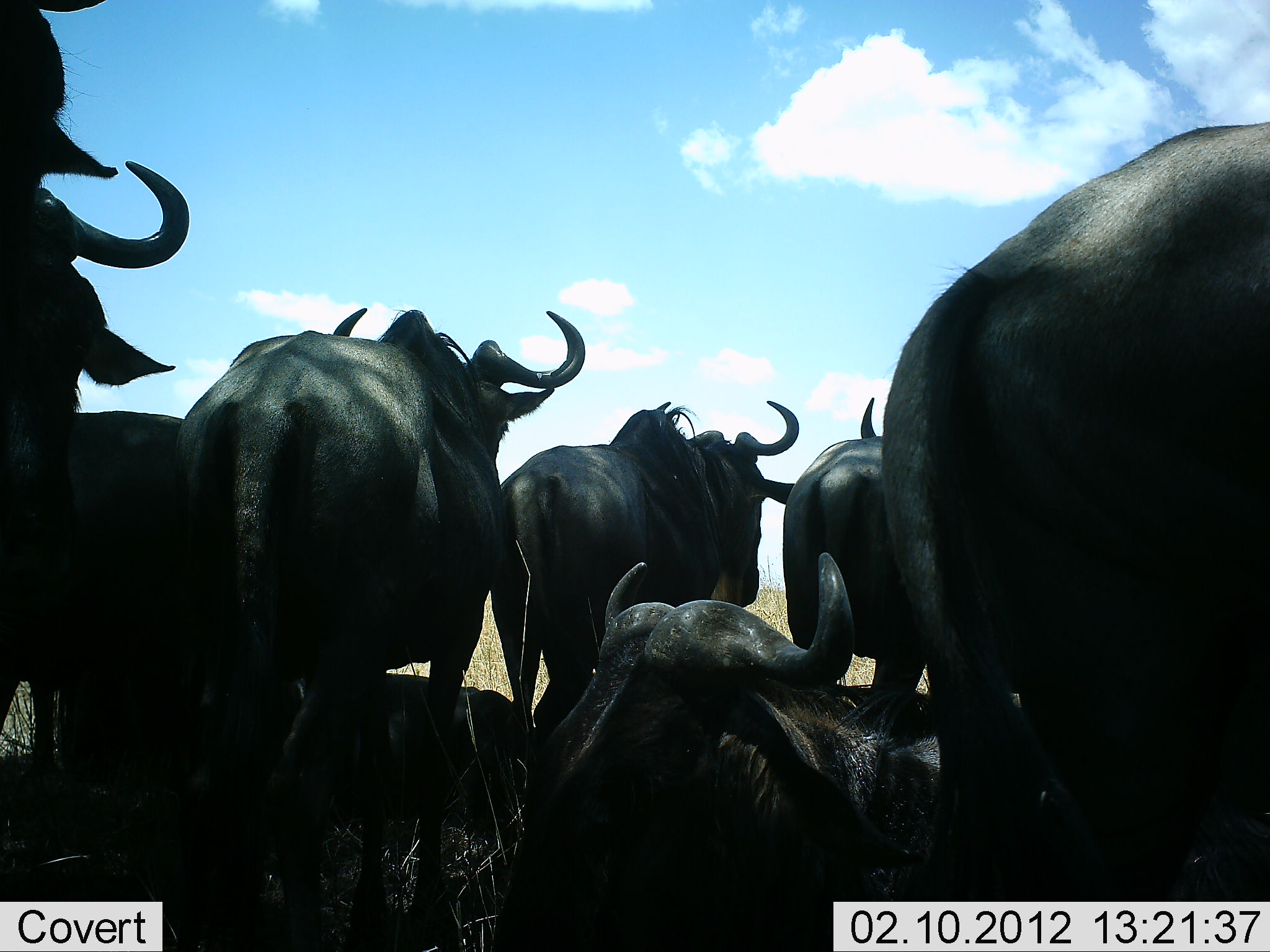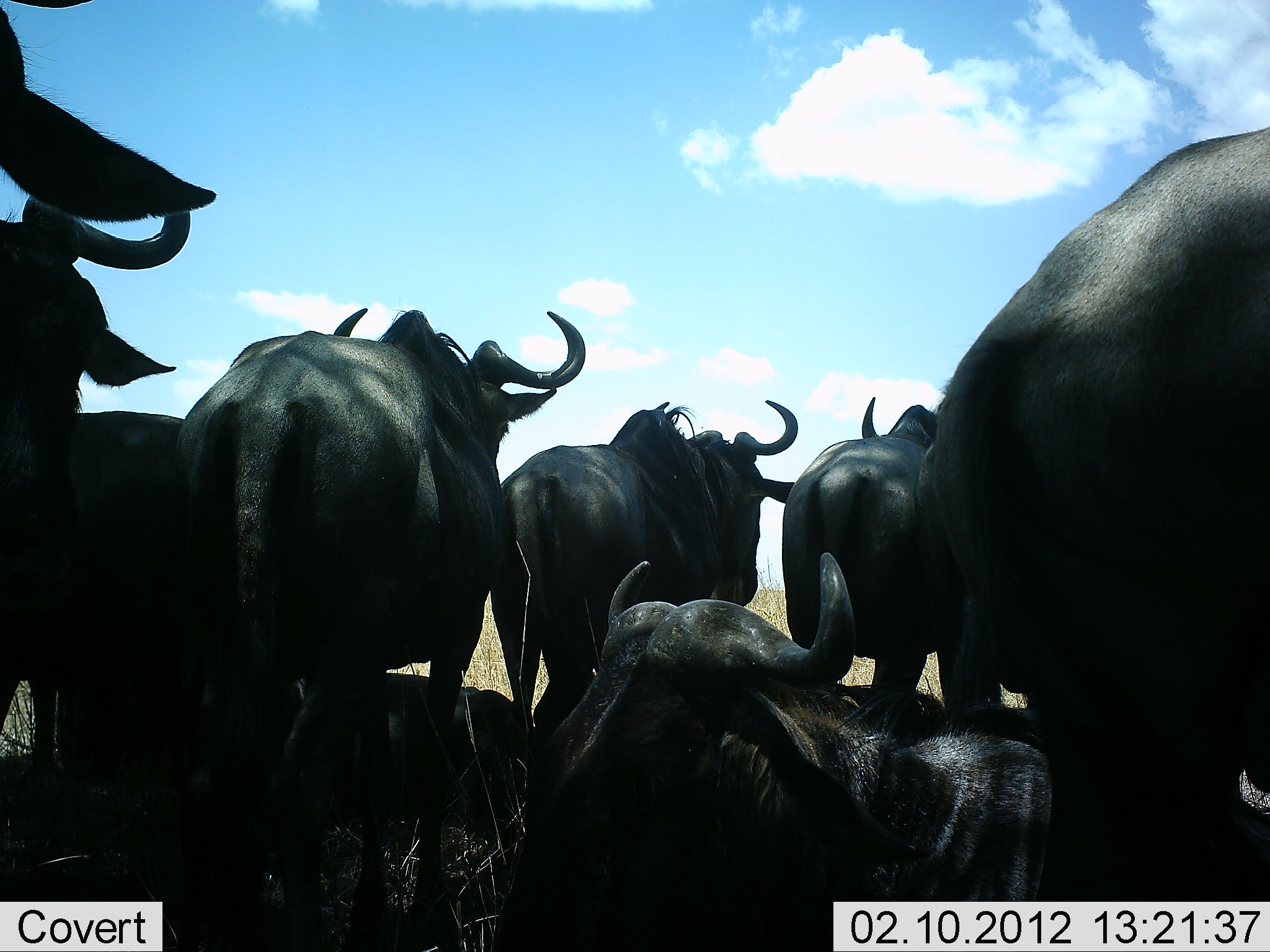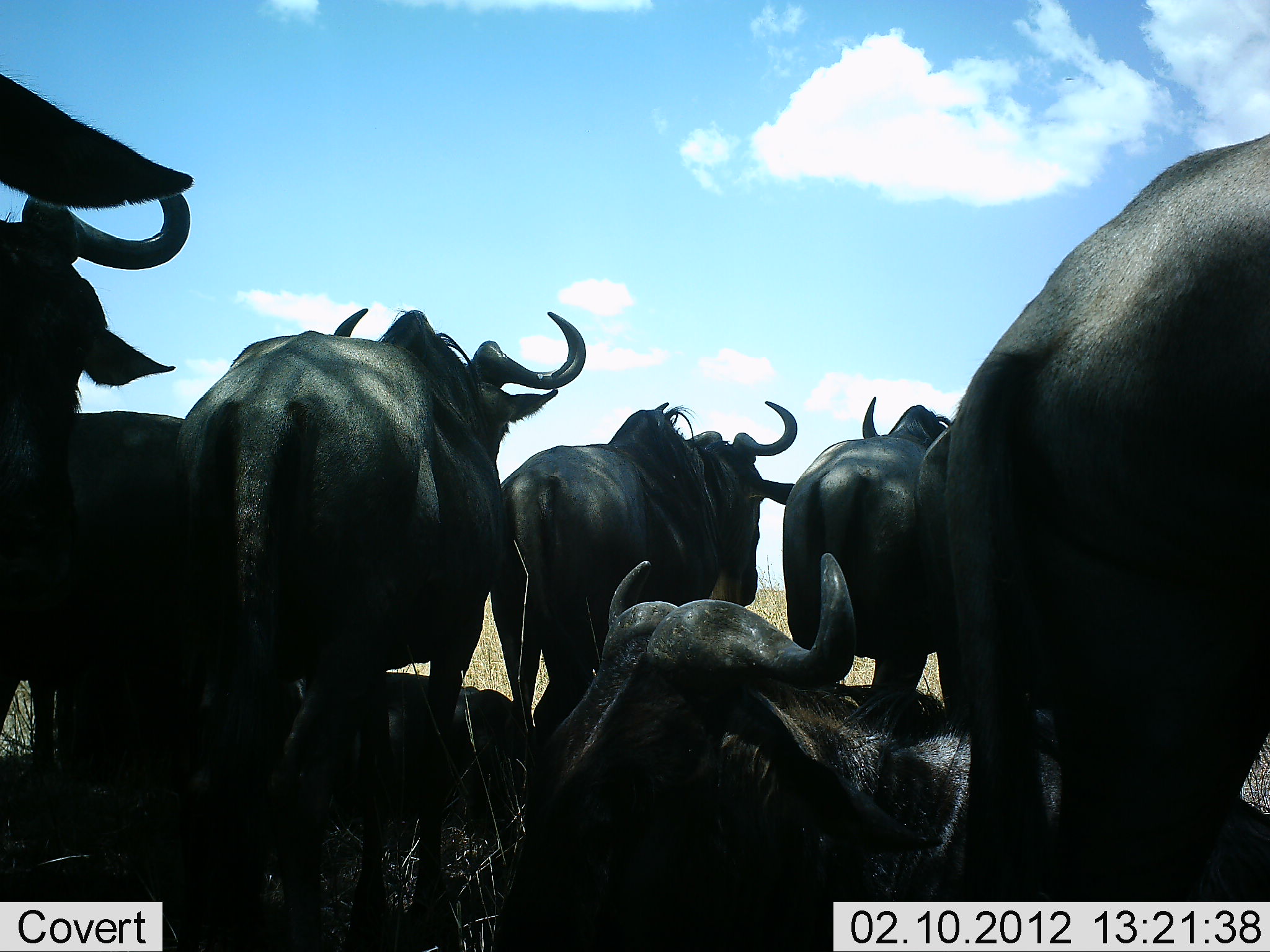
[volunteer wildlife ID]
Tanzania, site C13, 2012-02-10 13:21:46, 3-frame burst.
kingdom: Animalia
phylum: Chordata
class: Mammalia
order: Artiodactyla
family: Bovidae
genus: Connochaetes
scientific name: Connochaetes taurinus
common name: blue wildebeest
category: wildebeest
Wildebeest (blue wildebeest) (Connochaetes taurinus), count 9. Behavior (volunteer vote fractions): standing 68%, resting 95%, moving 5%, interacting 0%. Young present (vote fraction): 9%. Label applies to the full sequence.